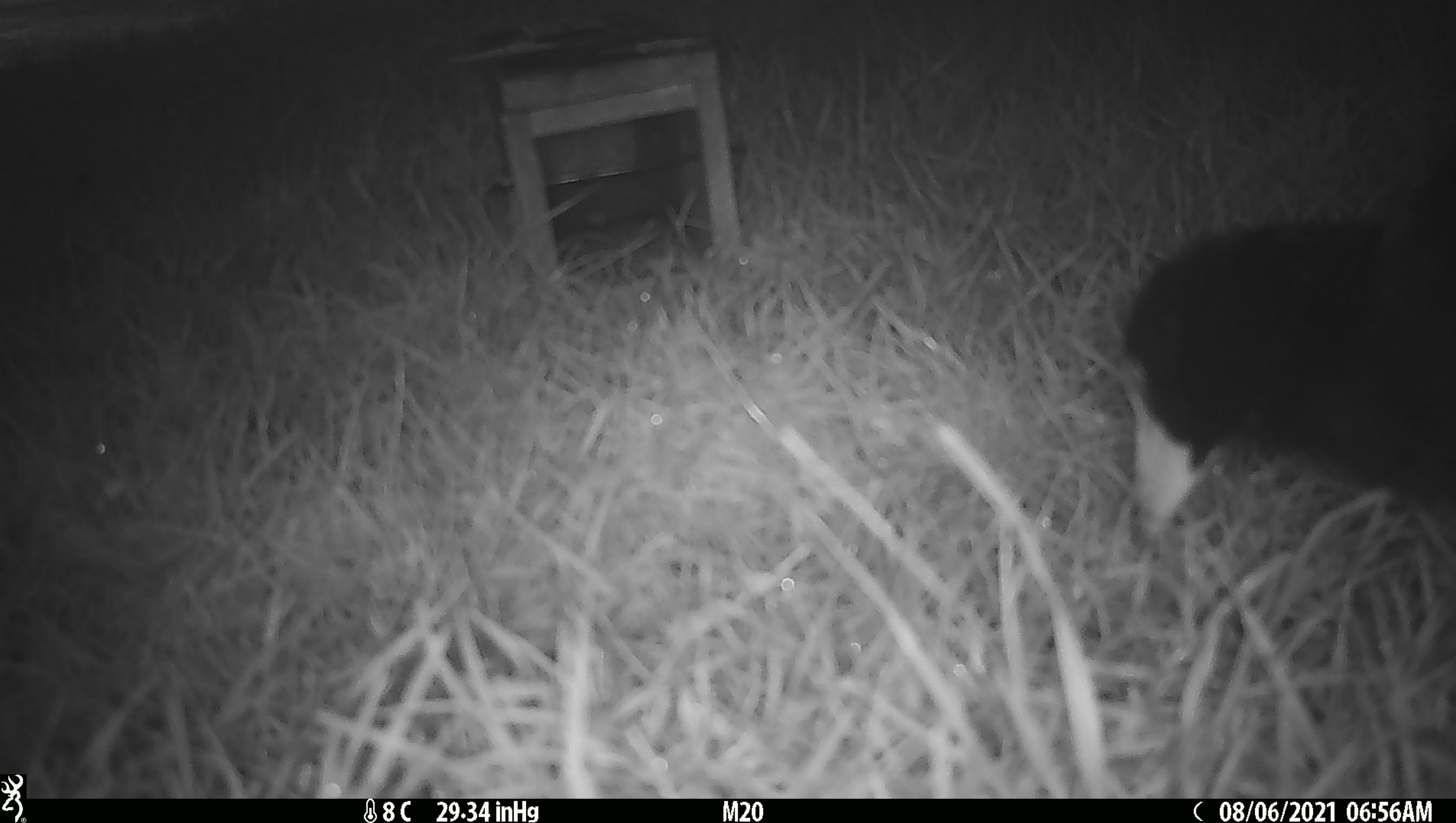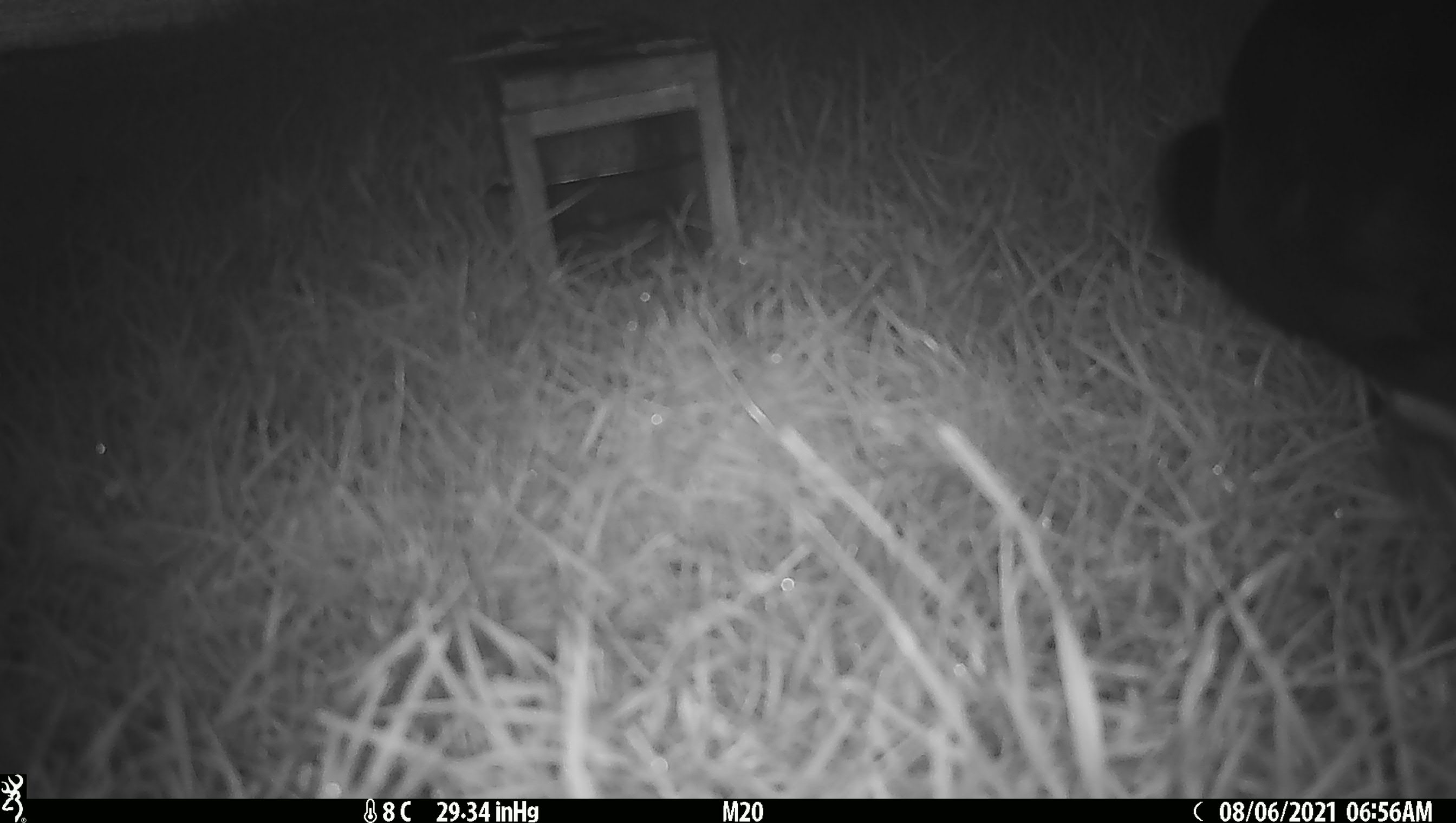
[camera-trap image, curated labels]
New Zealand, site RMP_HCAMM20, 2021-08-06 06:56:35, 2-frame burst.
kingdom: Animalia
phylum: Chordata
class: Aves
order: Gruiformes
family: Rallidae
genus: Porphyrio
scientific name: Porphyrio melanotus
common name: australasian swamphen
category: pukeko